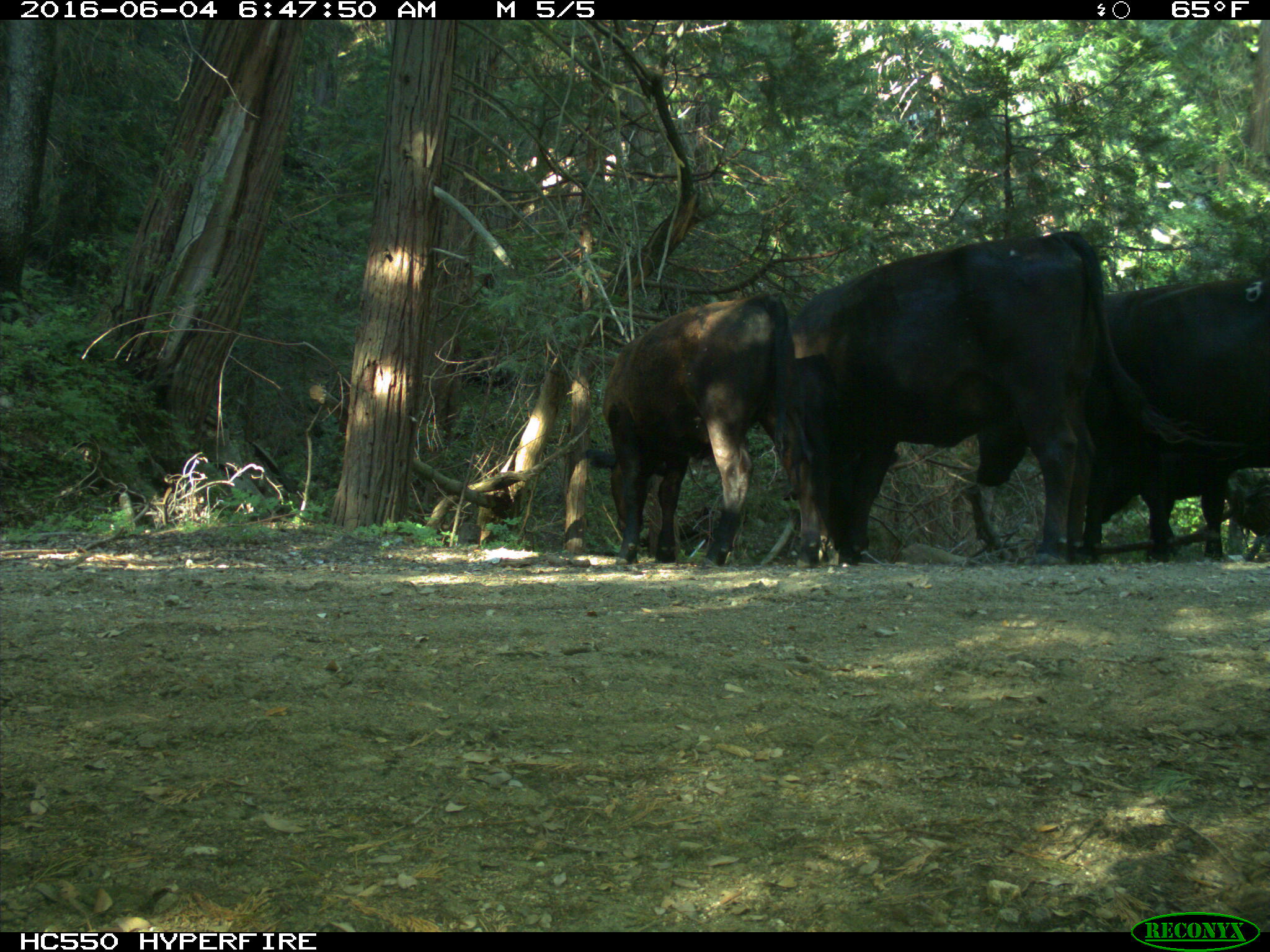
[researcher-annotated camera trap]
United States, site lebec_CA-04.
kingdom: Animalia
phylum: Chordata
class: Mammalia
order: Artiodactyla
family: Bovidae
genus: Bos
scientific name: Bos taurus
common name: domestic cow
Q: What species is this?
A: Bos taurus (domestic cow).